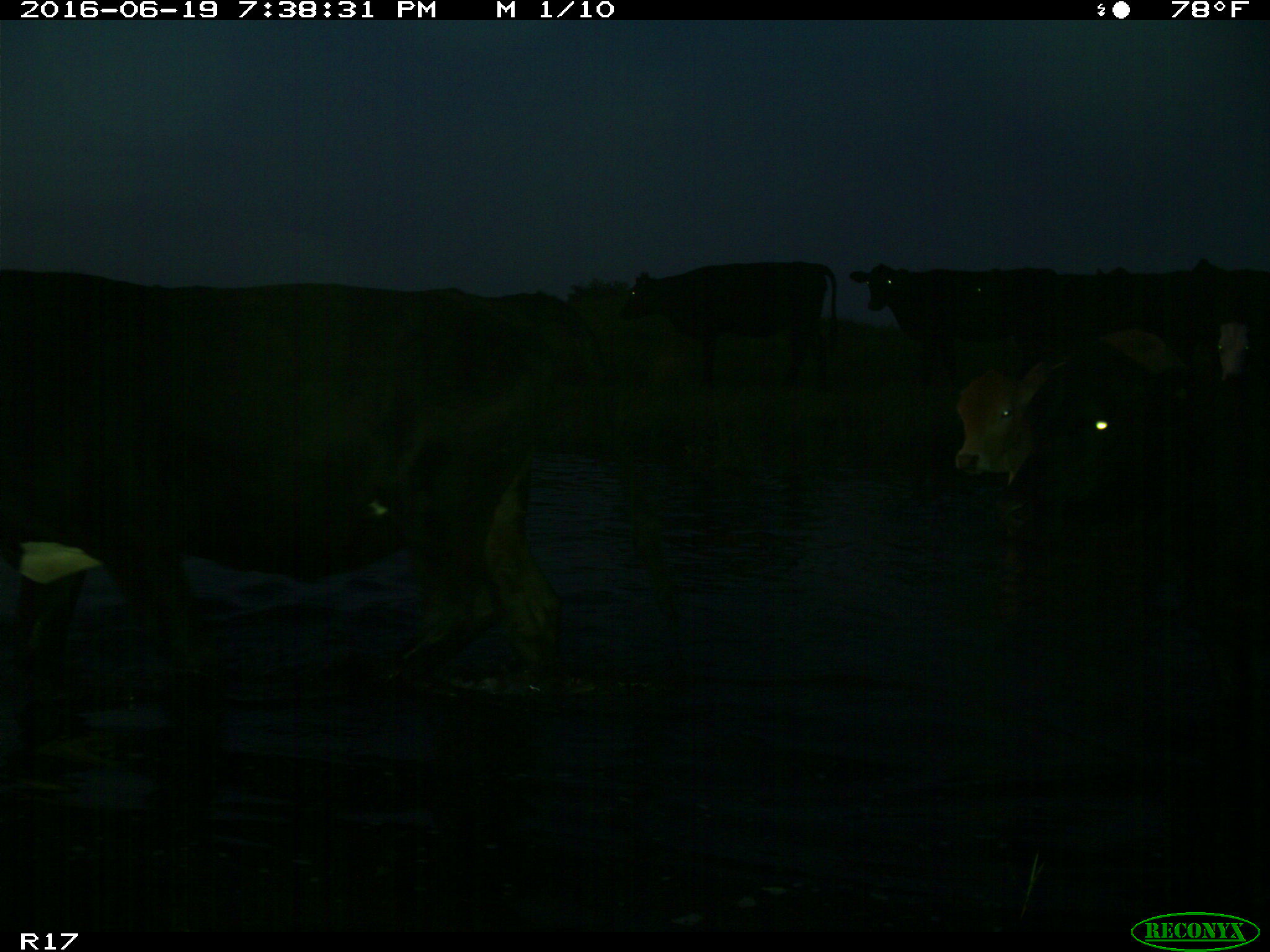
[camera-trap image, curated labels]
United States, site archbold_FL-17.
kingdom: Animalia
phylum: Chordata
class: Mammalia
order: Artiodactyla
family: Bovidae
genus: Bos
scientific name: Bos taurus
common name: domestic cow